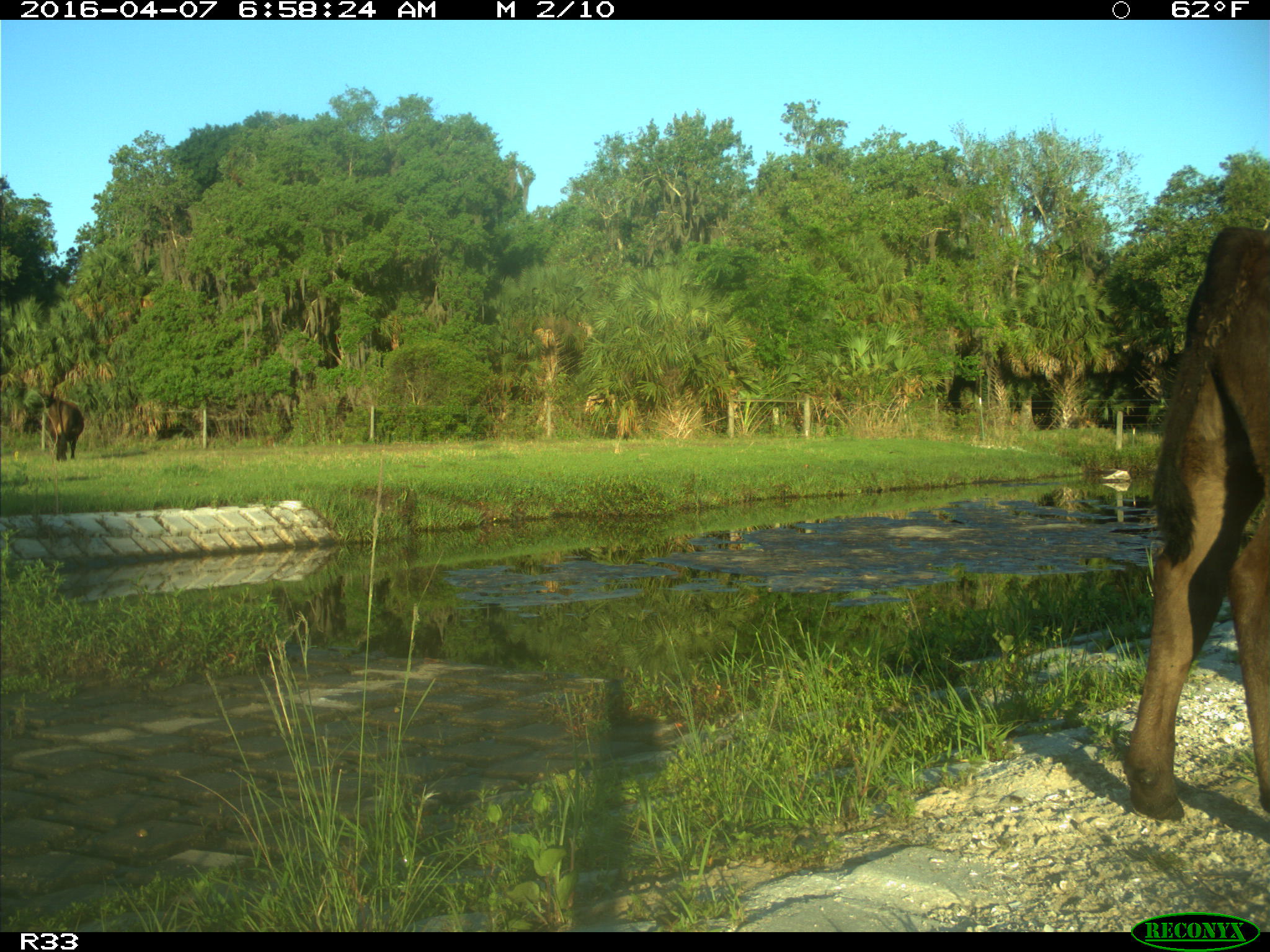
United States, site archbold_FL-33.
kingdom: Animalia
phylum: Chordata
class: Mammalia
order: Artiodactyla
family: Bovidae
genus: Bos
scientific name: Bos taurus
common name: domestic cow